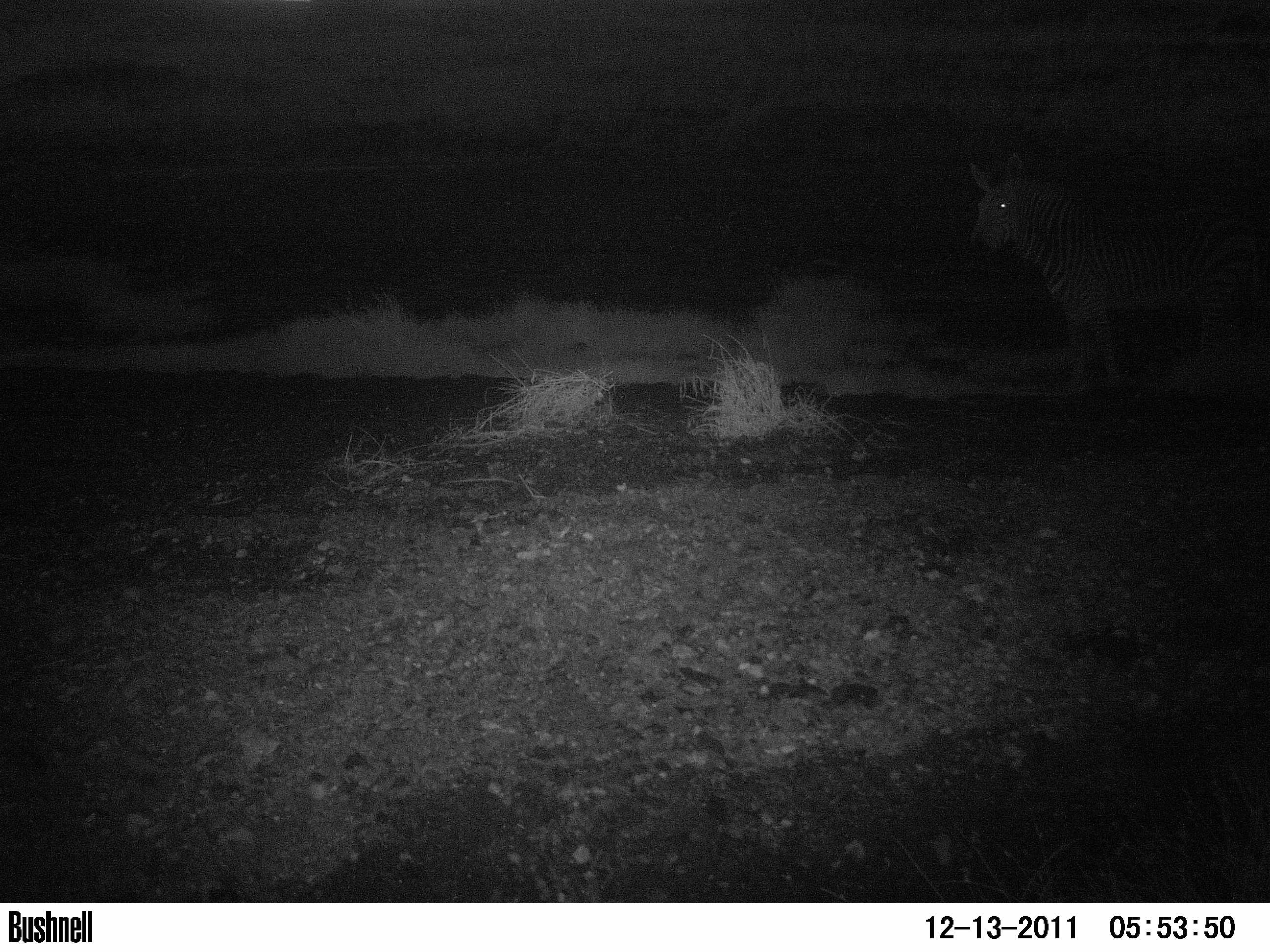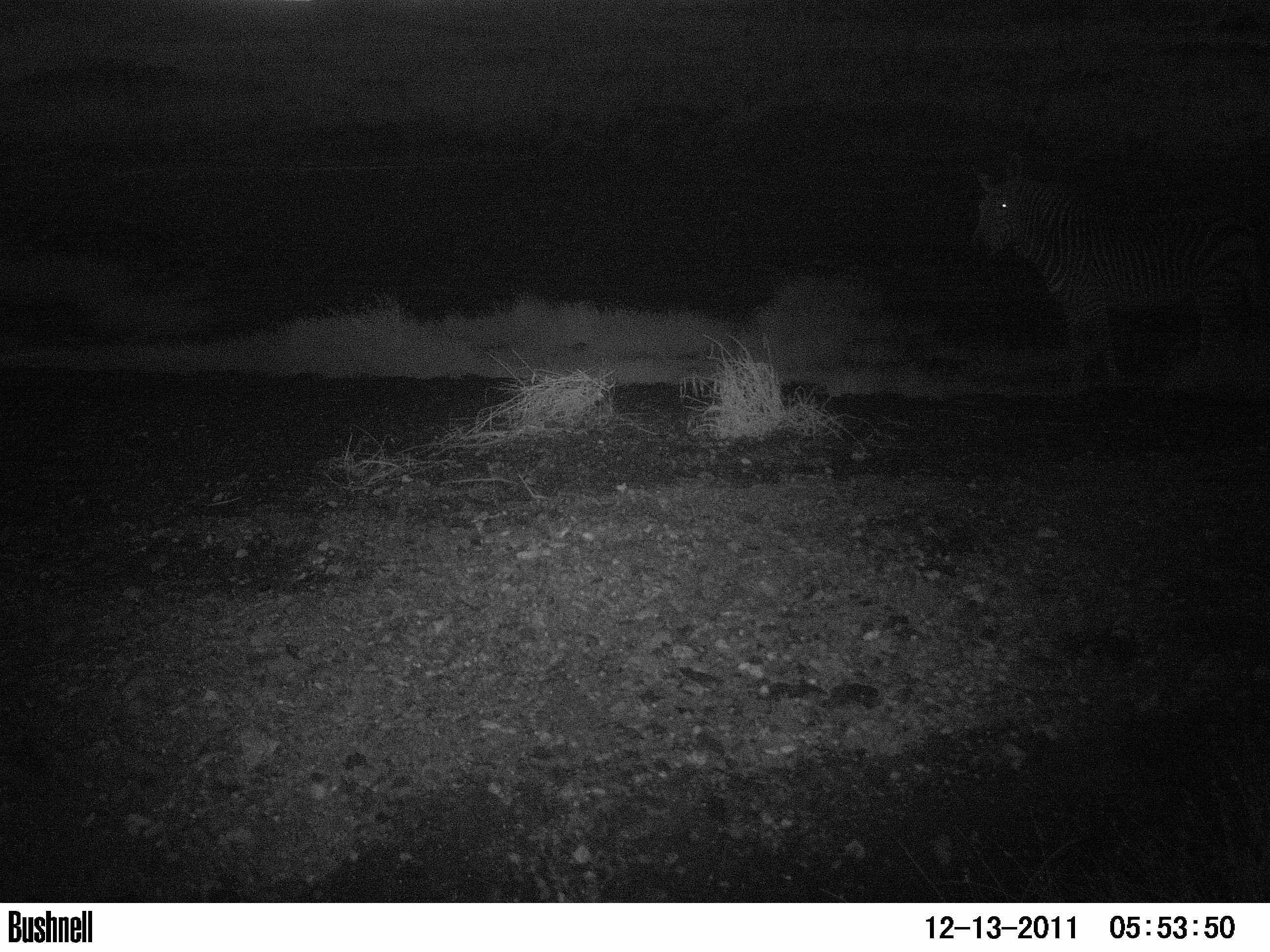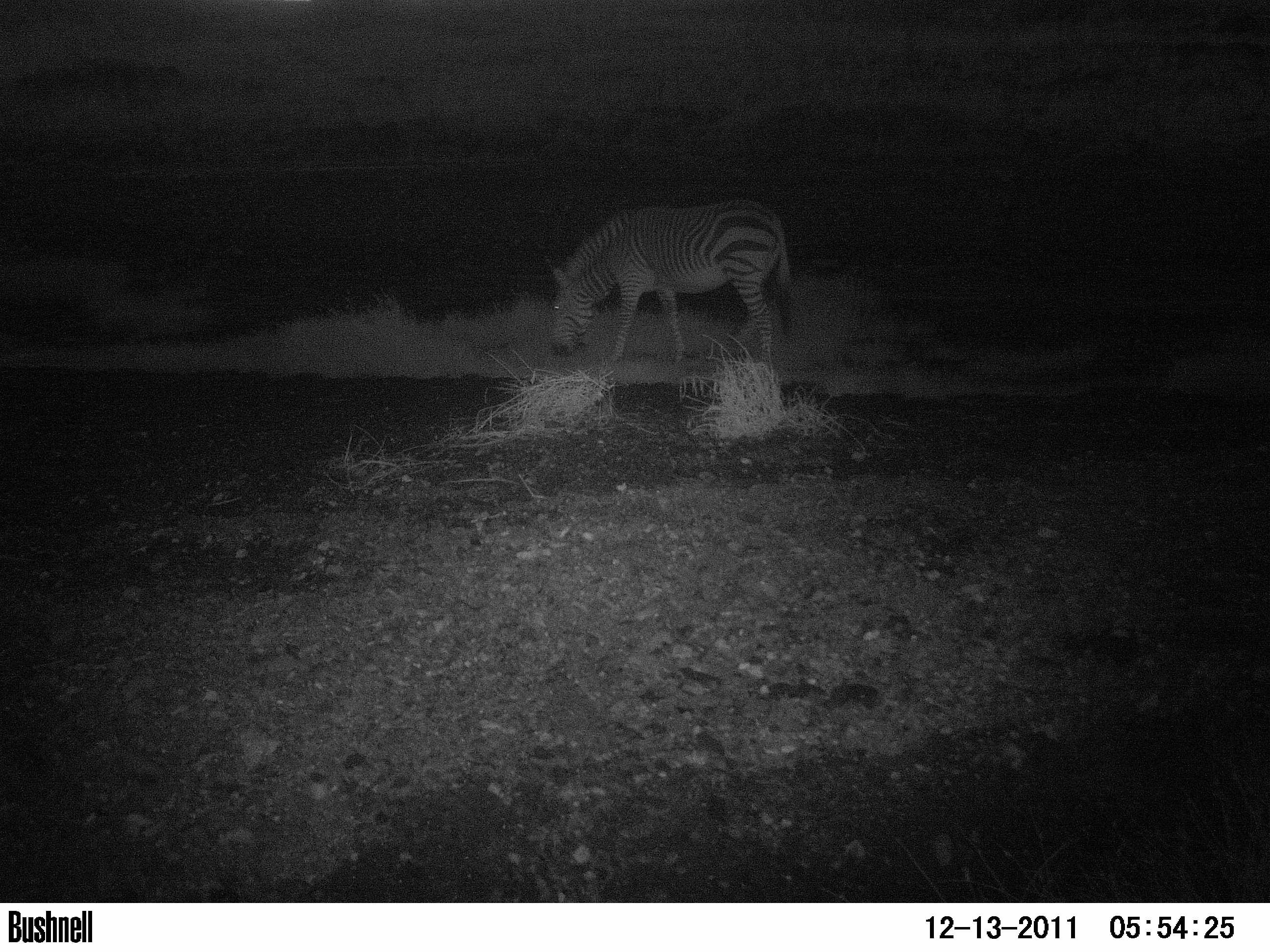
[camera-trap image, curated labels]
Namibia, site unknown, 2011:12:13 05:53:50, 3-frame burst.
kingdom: Animalia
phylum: Chordata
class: Mammalia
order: Perissodactyla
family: Equidae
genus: Equus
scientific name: Equus zebra hartmannae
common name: hartmann's mountain zebra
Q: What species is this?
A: Equus zebra hartmannae (hartmann's mountain zebra).